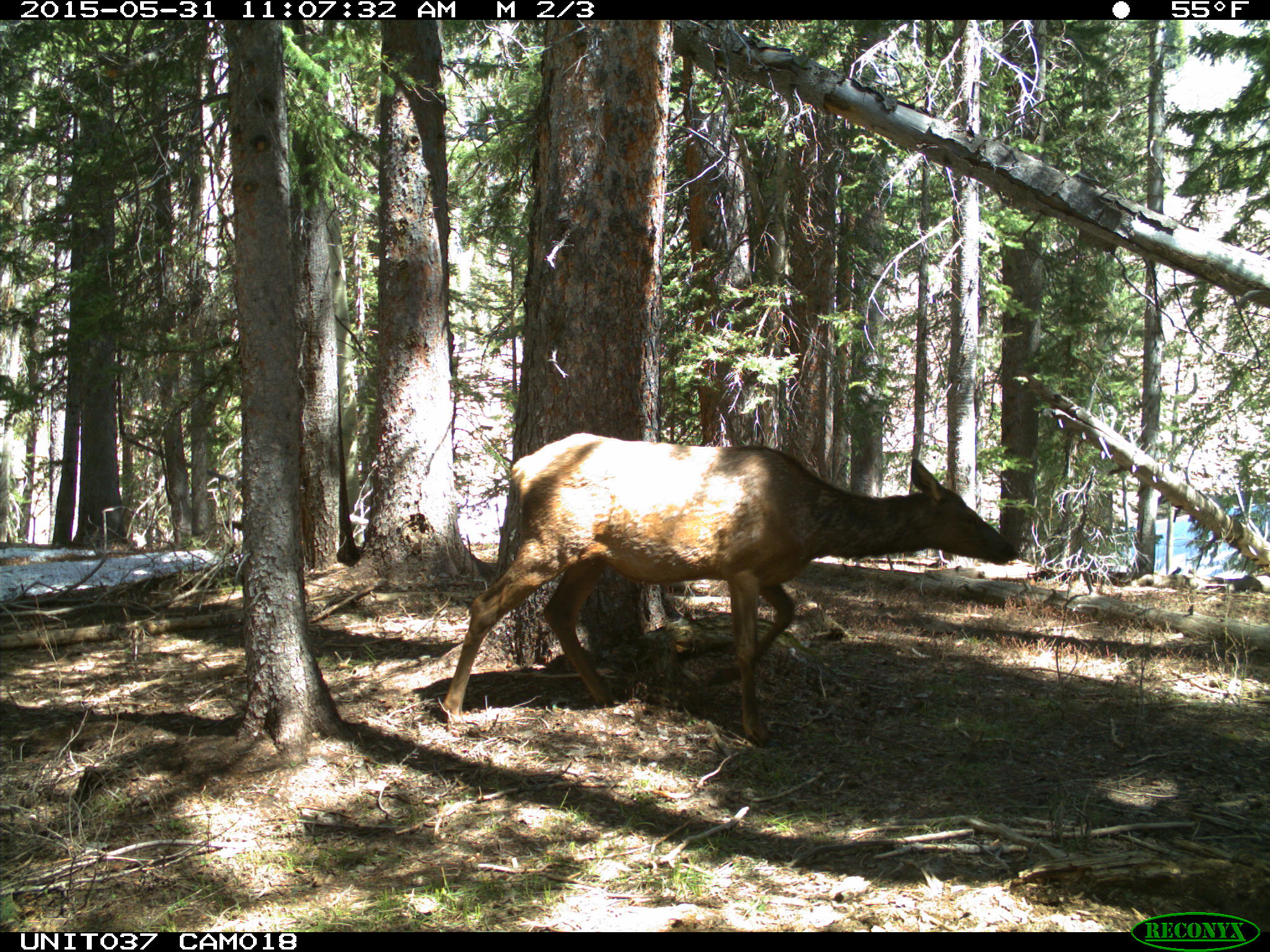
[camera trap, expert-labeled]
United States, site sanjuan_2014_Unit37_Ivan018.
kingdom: Animalia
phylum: Chordata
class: Mammalia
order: Artiodactyla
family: Cervidae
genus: Cervus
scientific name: Cervus elaphus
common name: red deer